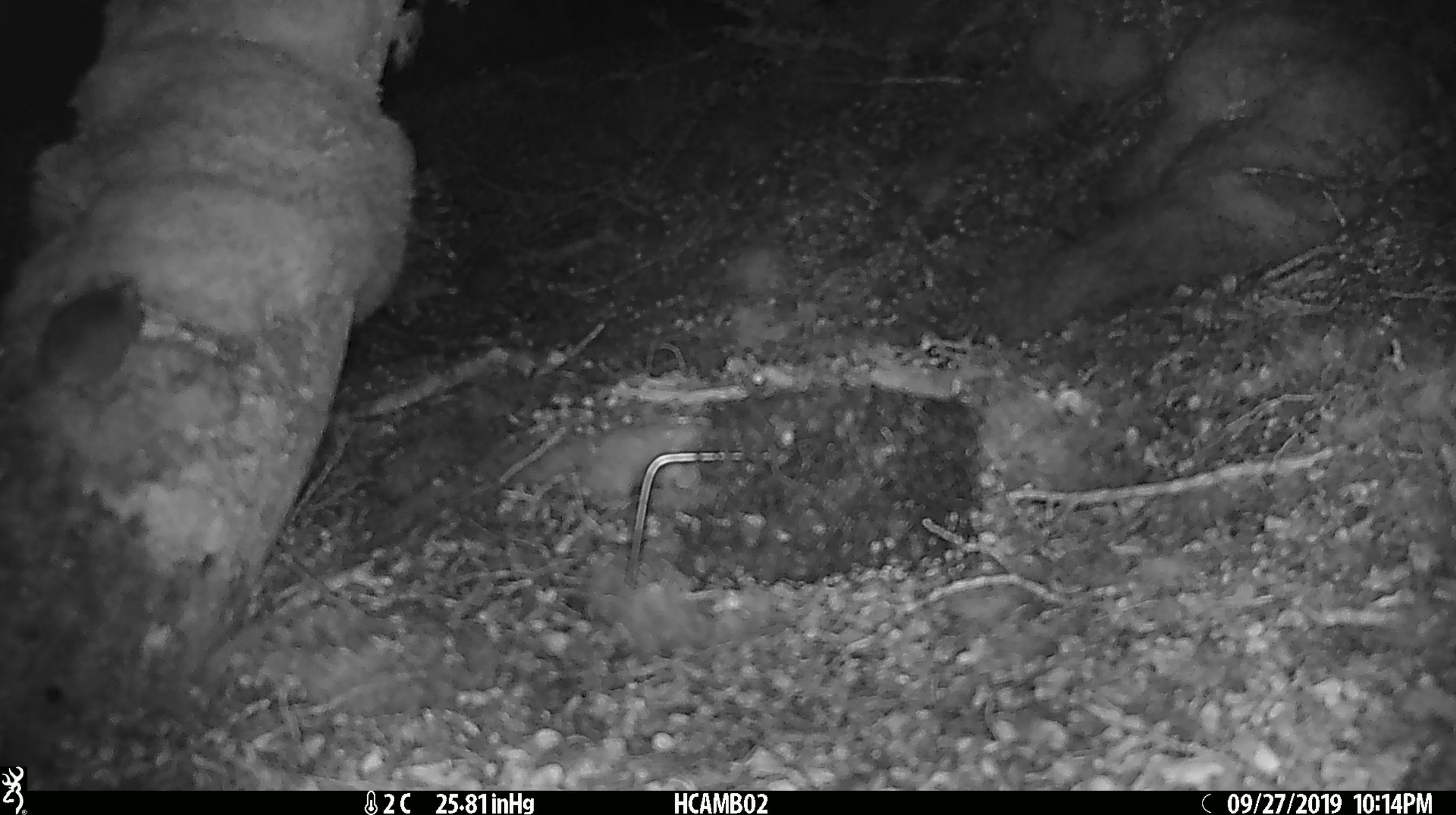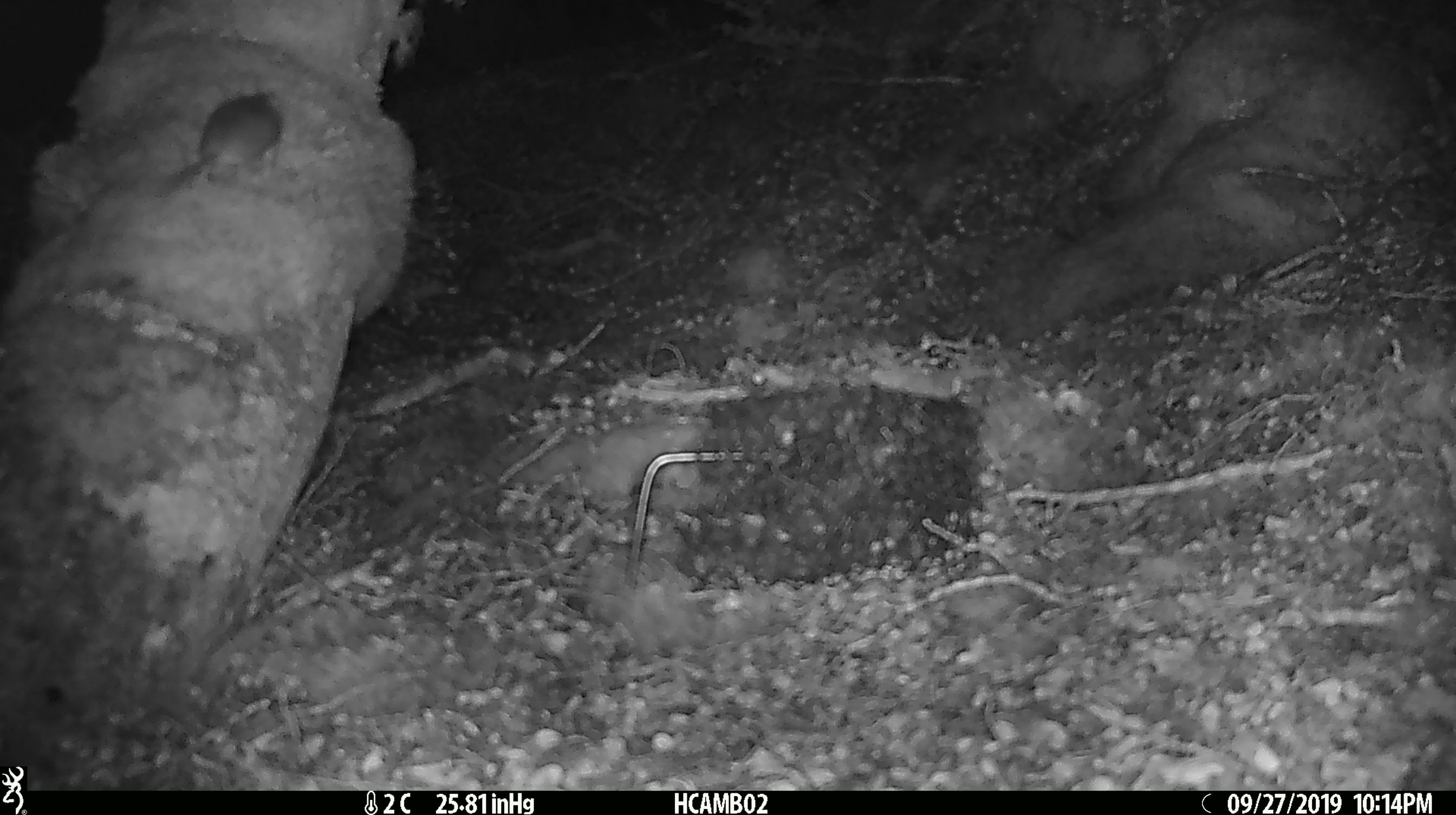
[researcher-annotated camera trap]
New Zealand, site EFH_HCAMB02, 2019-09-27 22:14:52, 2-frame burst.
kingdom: Animalia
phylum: Chordata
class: Mammalia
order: Rodentia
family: Muridae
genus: Mus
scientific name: Mus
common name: mouse